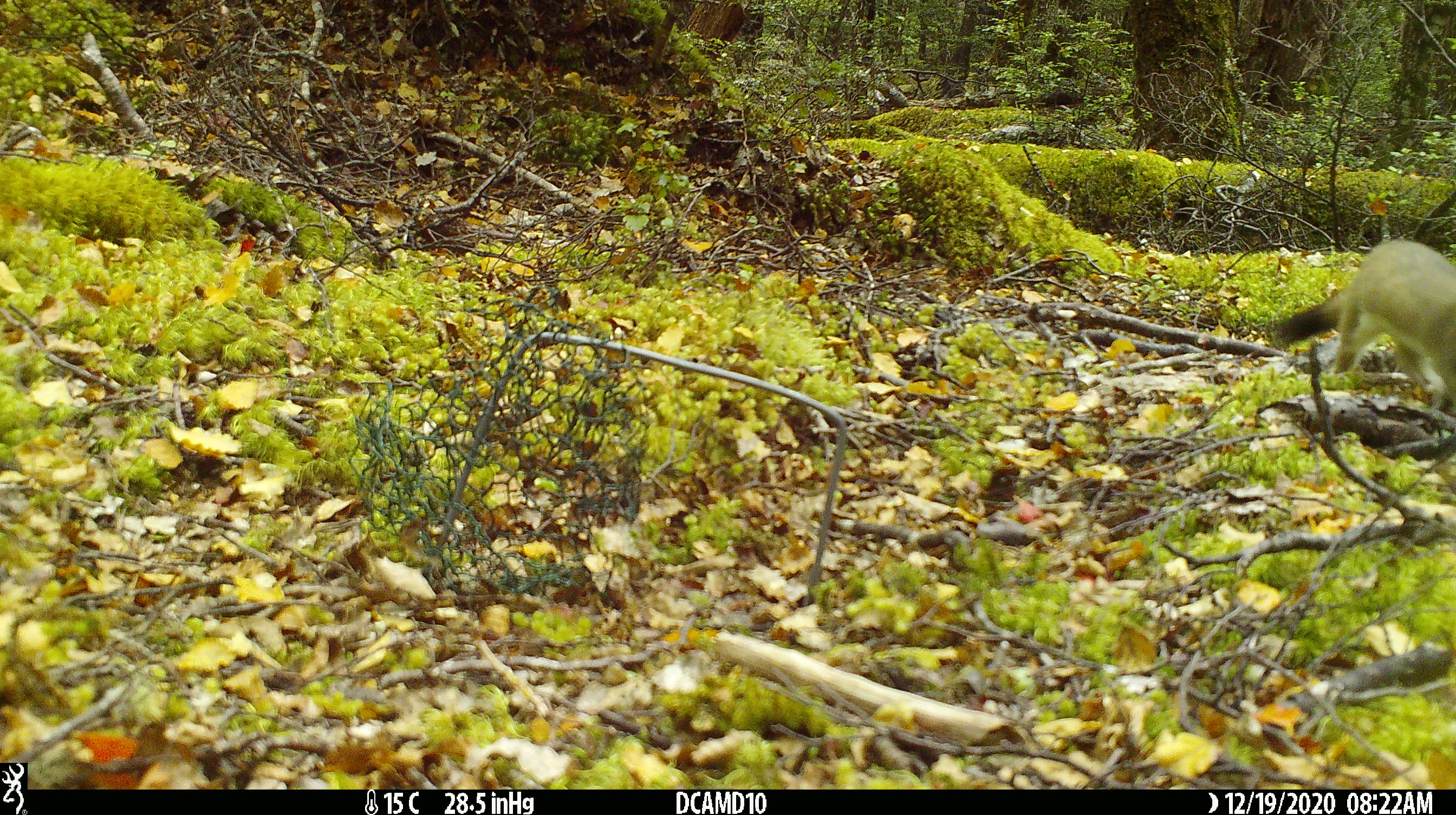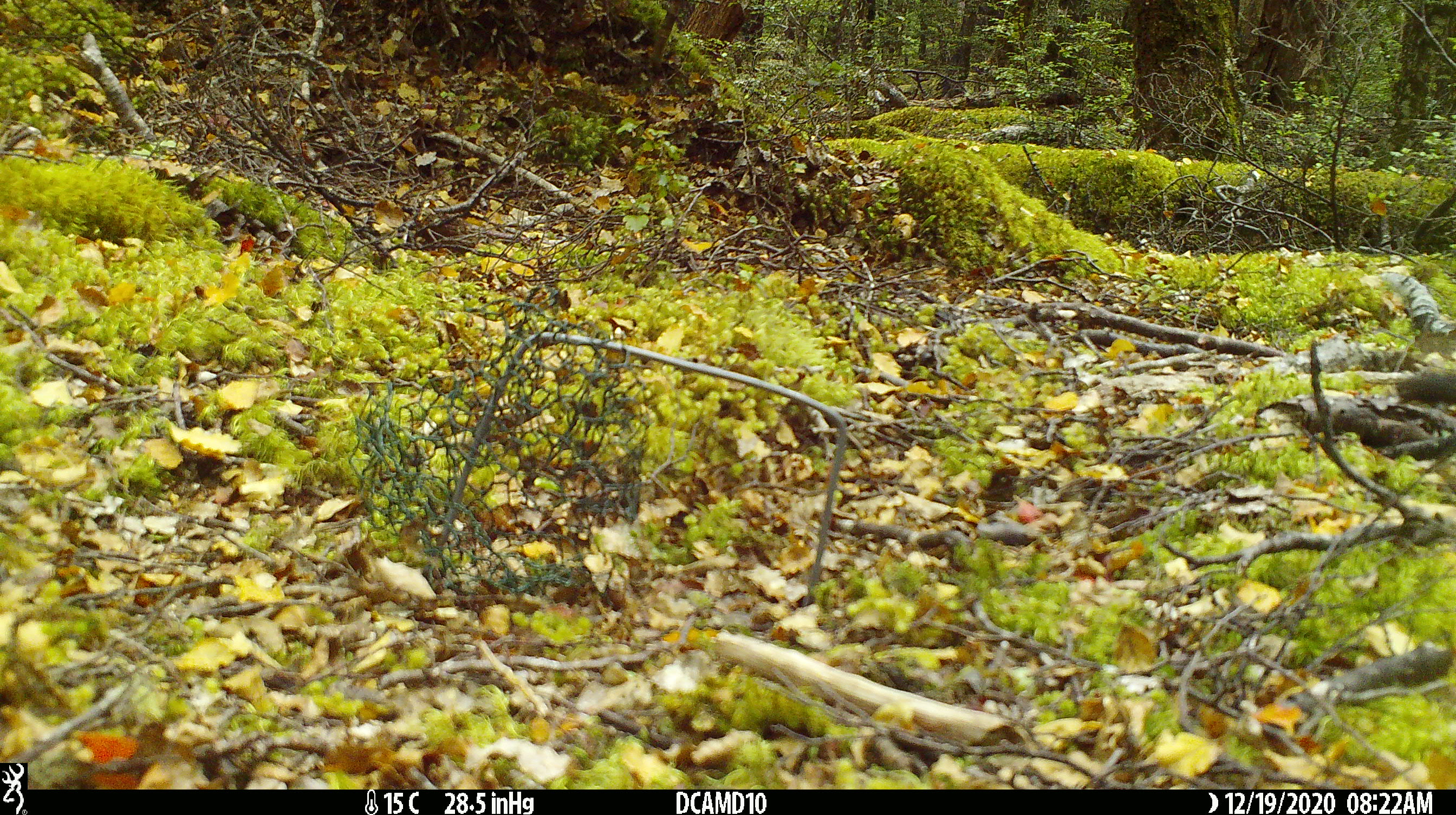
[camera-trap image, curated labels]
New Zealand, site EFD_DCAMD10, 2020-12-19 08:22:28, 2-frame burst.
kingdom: Animalia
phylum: Chordata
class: Mammalia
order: Carnivora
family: Mustelidae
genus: Mustela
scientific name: Mustela erminea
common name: stoat